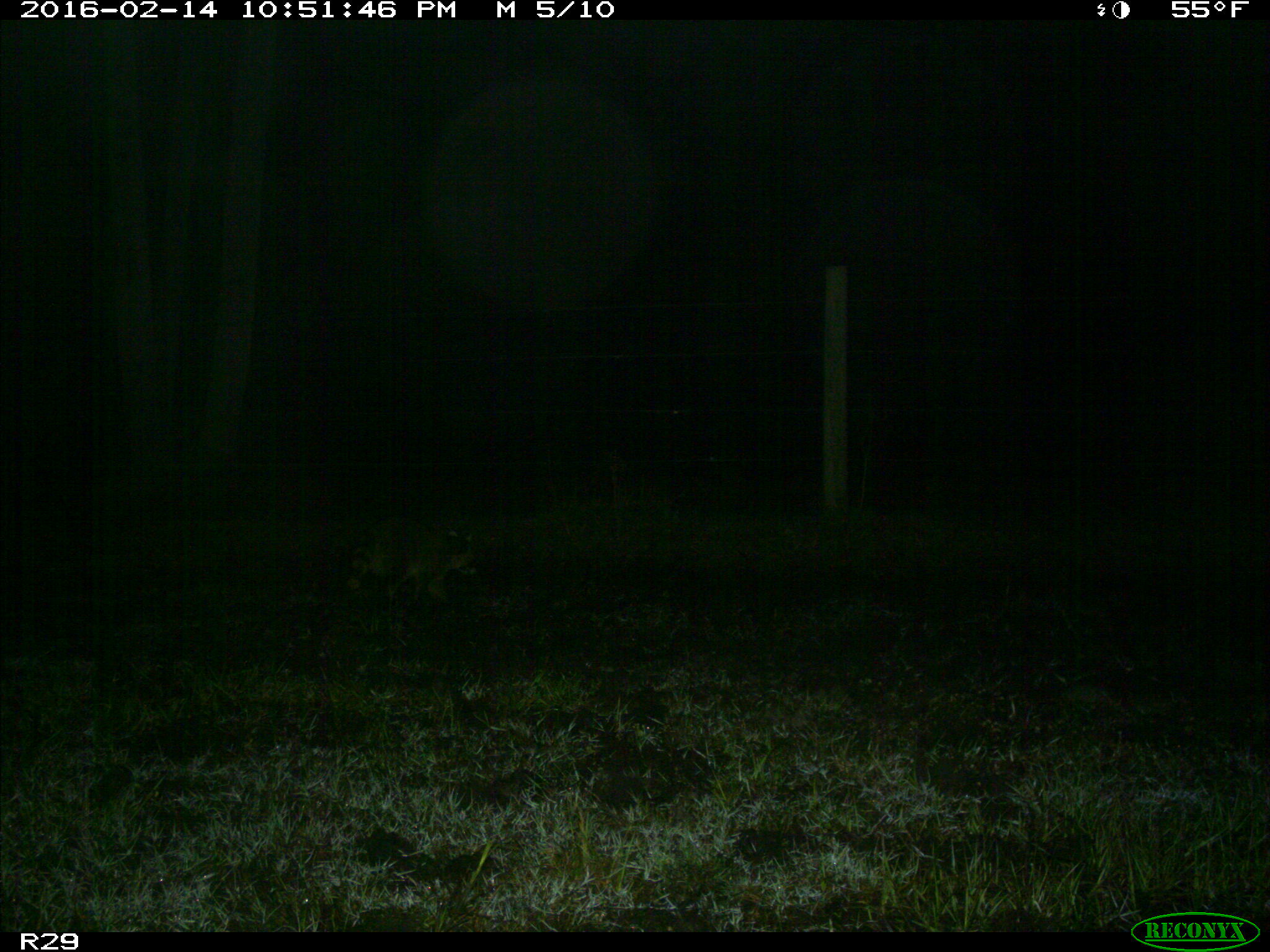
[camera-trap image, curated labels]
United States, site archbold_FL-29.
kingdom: Animalia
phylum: Chordata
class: Mammalia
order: Carnivora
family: Procyonidae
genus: Procyon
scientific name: Procyon lotor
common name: common raccoon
Procyon lotor (common raccoon).